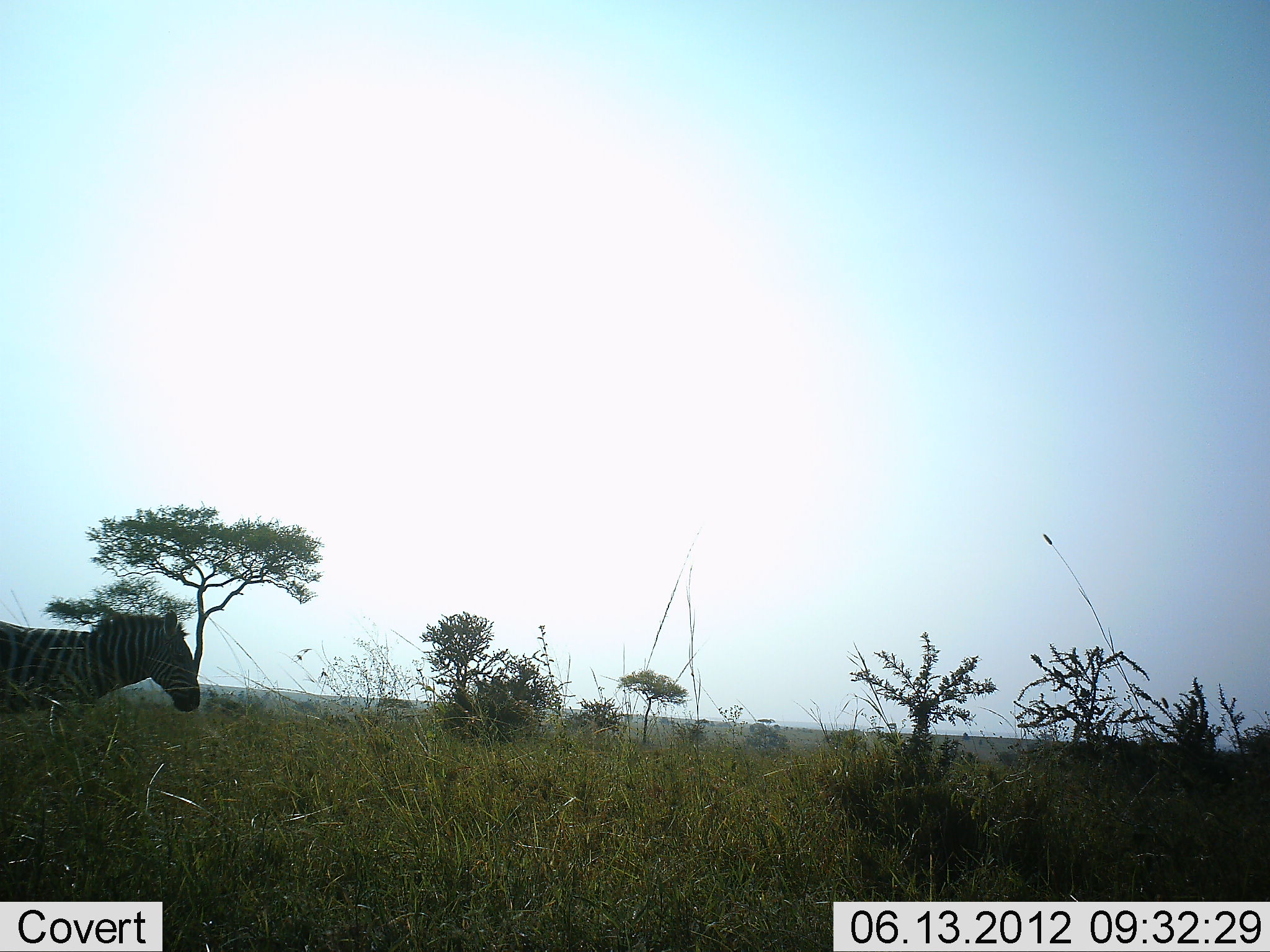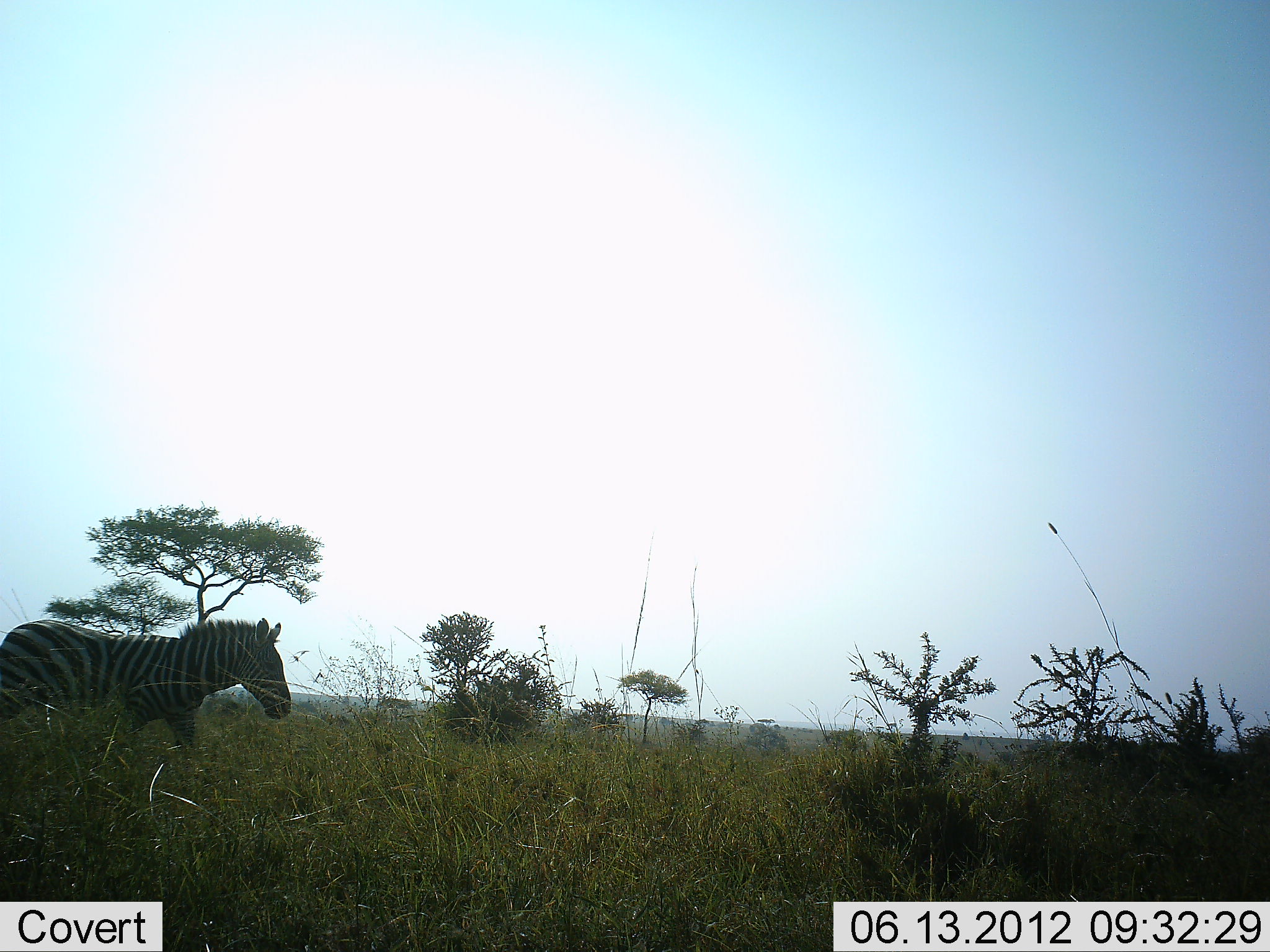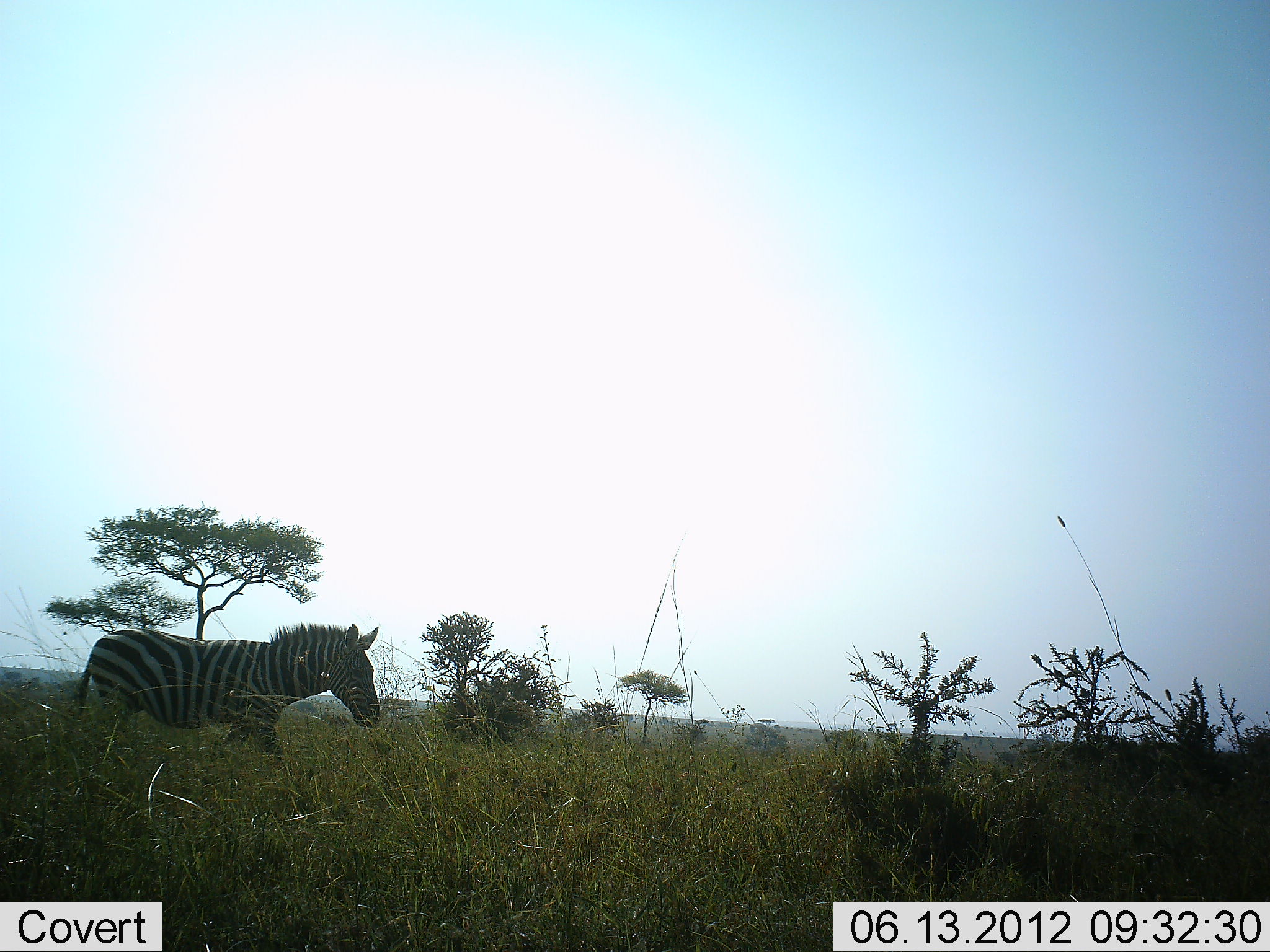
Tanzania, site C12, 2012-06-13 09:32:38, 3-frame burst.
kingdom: Animalia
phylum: Chordata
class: Mammalia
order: Perissodactyla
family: Equidae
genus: Equus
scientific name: Equus quagga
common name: plains zebra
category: zebra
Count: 1.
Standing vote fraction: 0%.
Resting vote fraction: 0%.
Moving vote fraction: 100%.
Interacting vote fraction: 0%.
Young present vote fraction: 0%.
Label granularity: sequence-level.